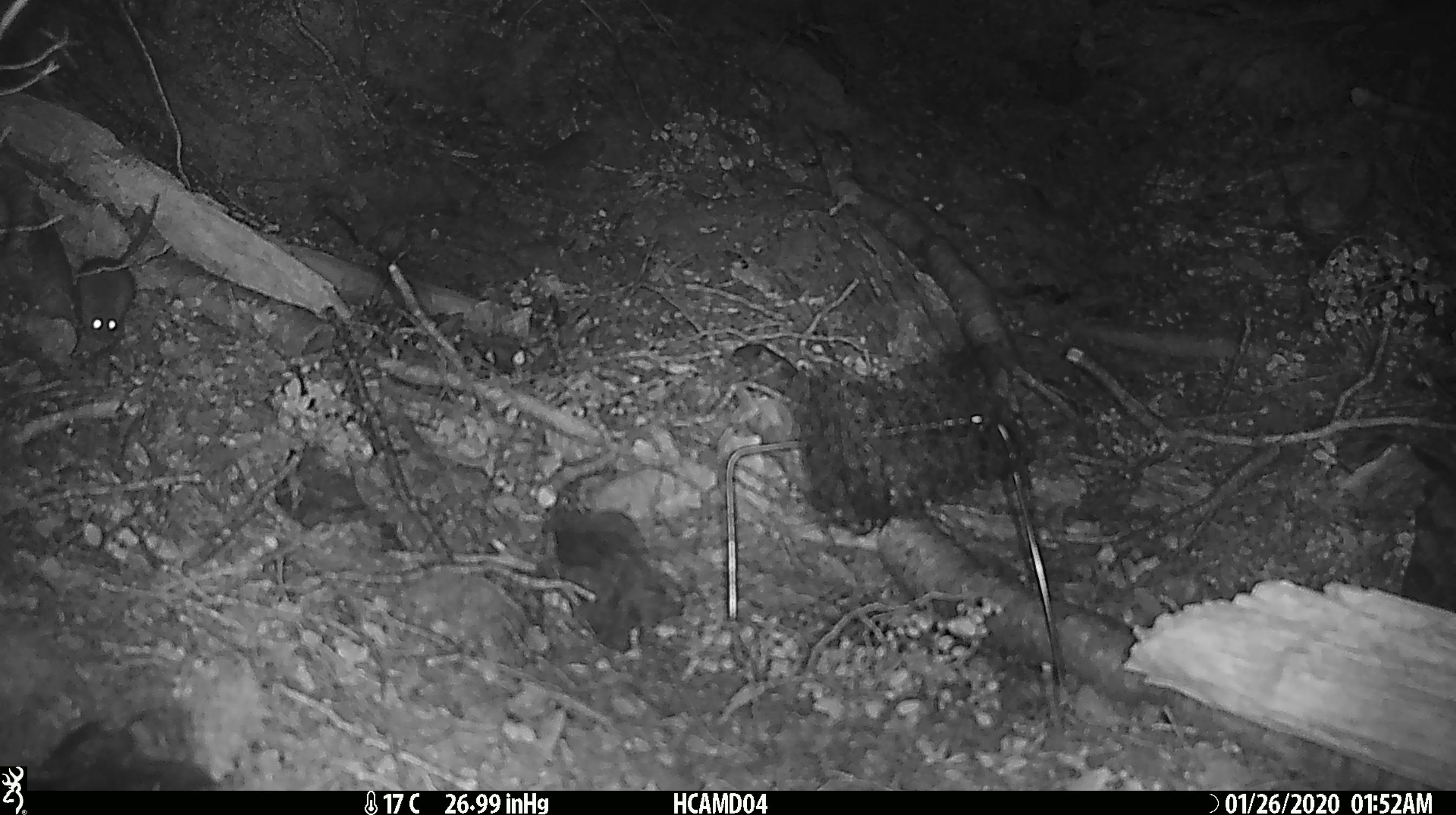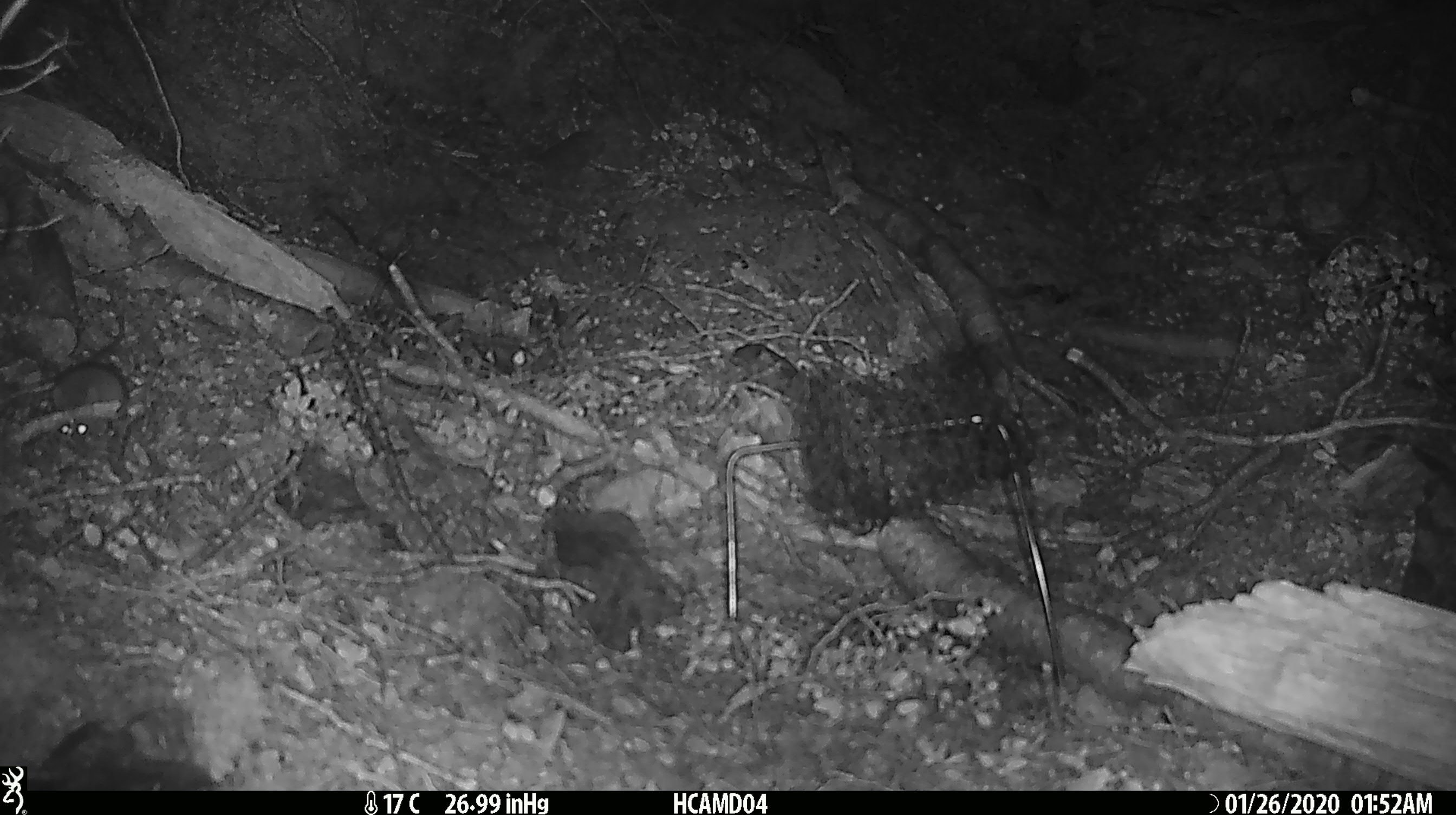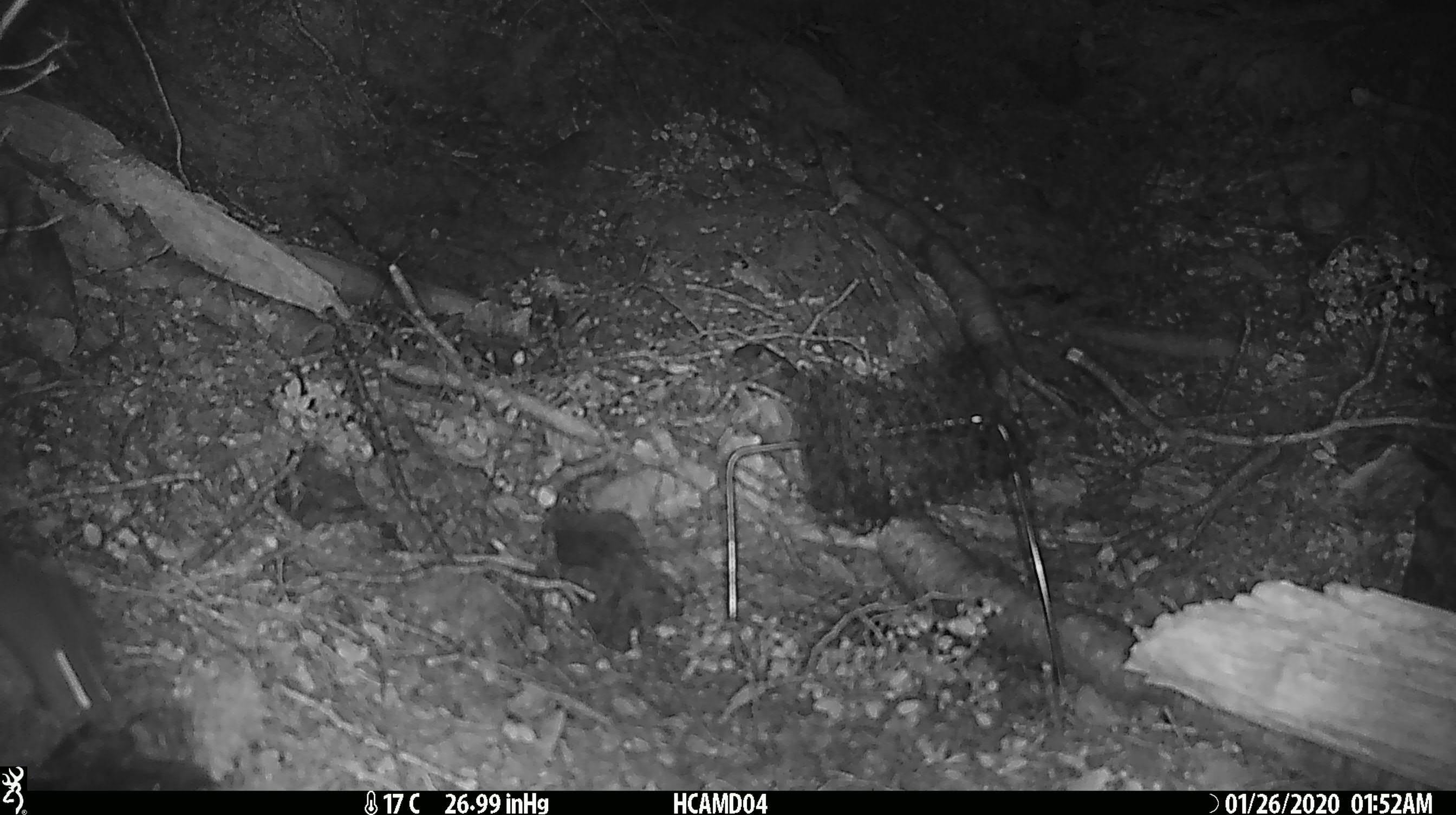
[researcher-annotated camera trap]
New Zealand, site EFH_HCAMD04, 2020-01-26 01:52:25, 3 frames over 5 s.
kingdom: Animalia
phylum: Chordata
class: Mammalia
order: Rodentia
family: Muridae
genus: Mus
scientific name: Mus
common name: mouse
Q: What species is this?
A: Mouse (Mus).